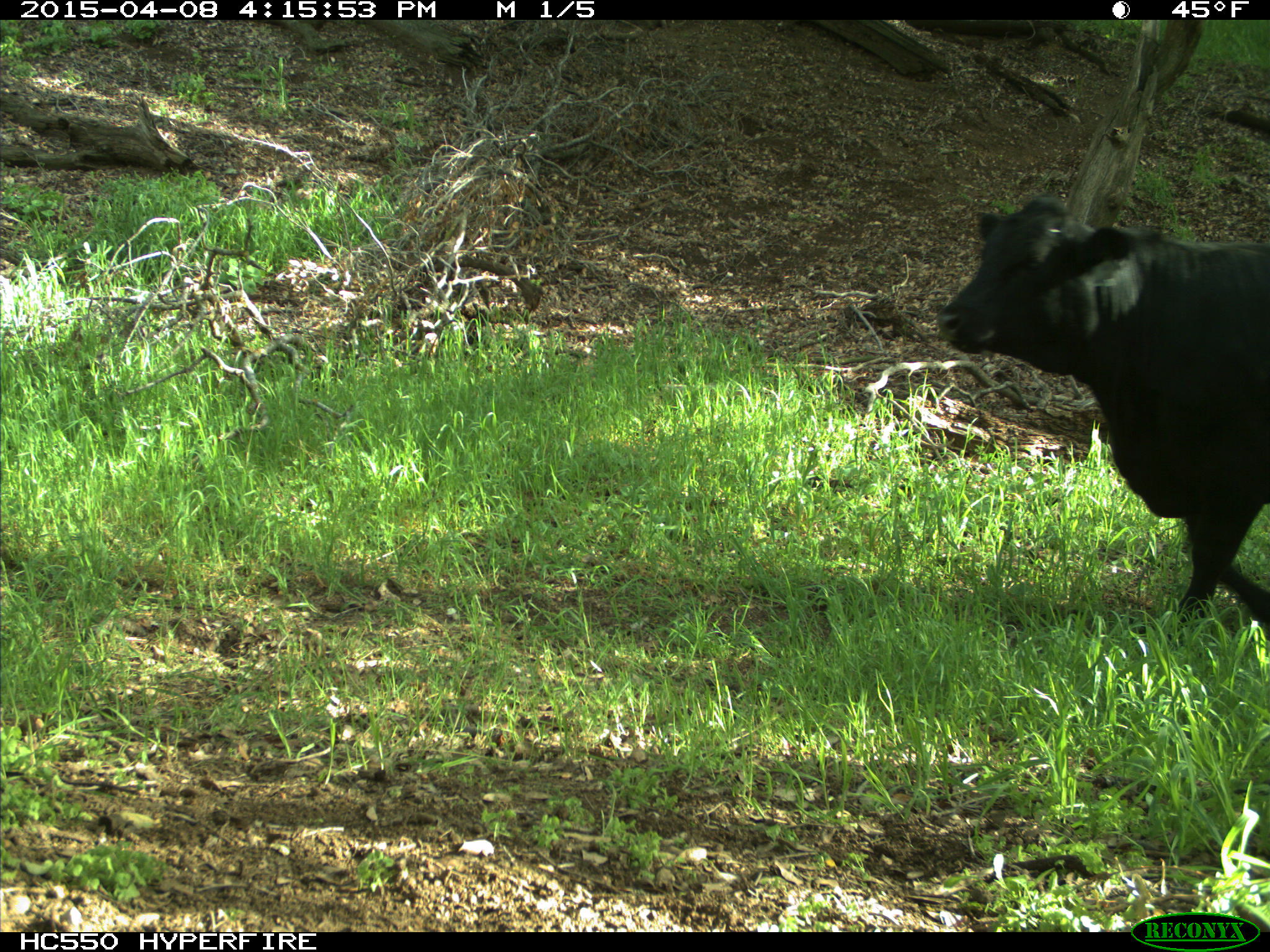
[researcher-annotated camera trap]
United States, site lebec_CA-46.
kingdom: Animalia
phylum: Chordata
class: Mammalia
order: Artiodactyla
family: Bovidae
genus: Bos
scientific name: Bos taurus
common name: domestic cow